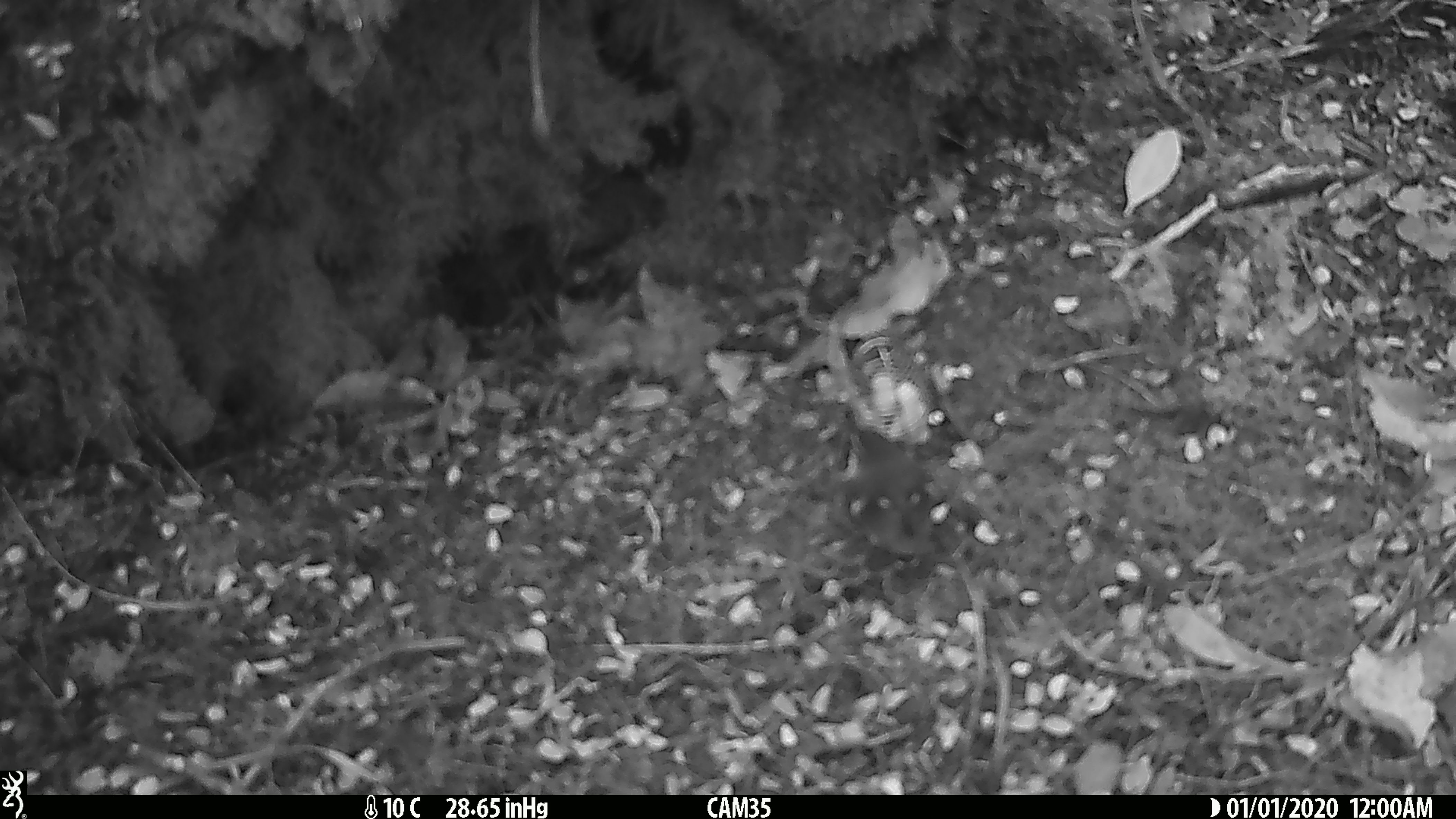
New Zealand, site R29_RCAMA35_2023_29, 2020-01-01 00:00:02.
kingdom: Animalia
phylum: Chordata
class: Aves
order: Passeriformes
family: Acanthisittidae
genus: Acanthisitta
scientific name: Acanthisitta chloris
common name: rifleman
Rifleman (Acanthisitta chloris).